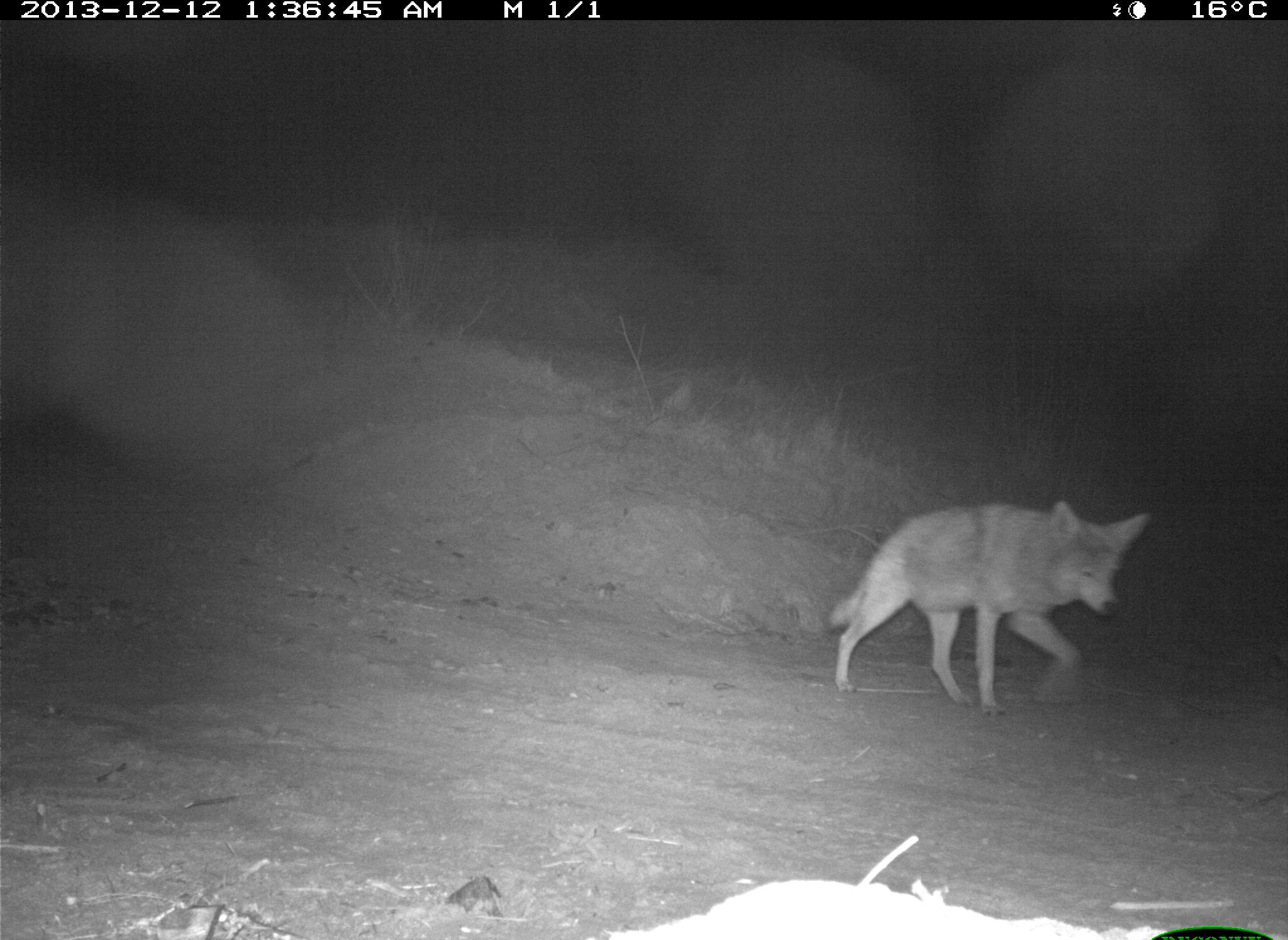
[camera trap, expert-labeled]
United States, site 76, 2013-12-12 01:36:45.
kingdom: Animalia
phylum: Chordata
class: Mammalia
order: Carnivora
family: Canidae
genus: Canis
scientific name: Canis latrans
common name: coyote